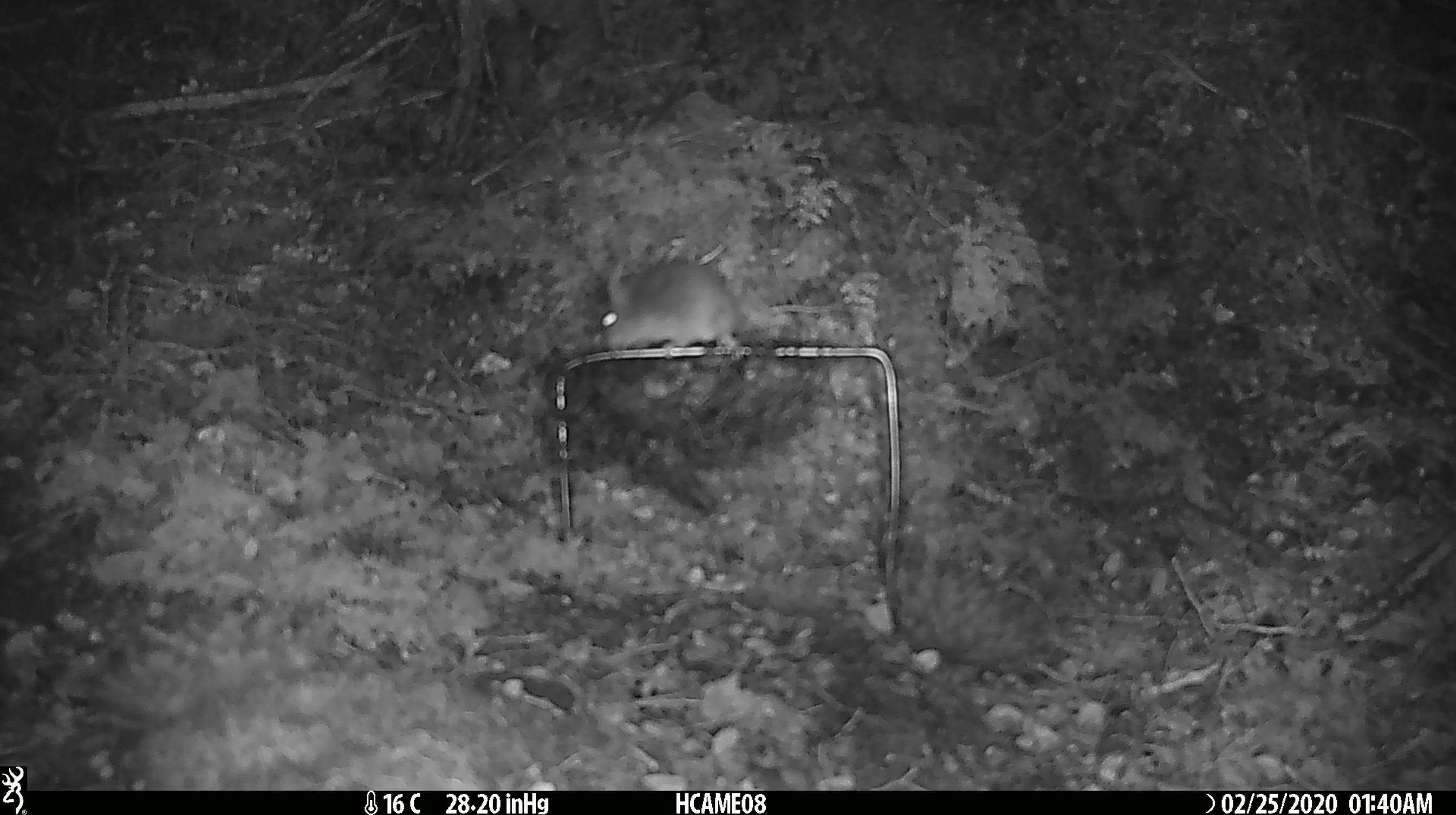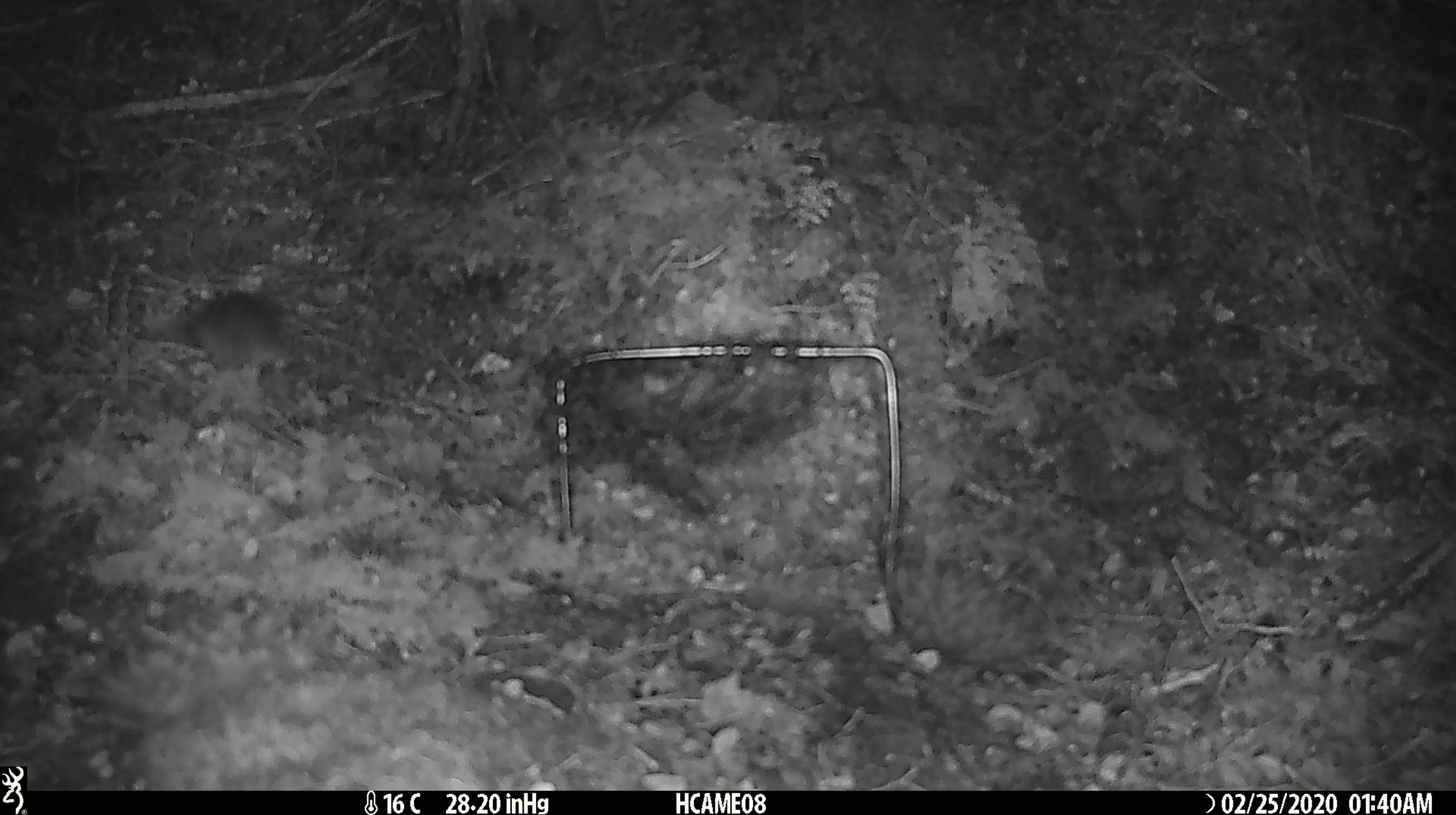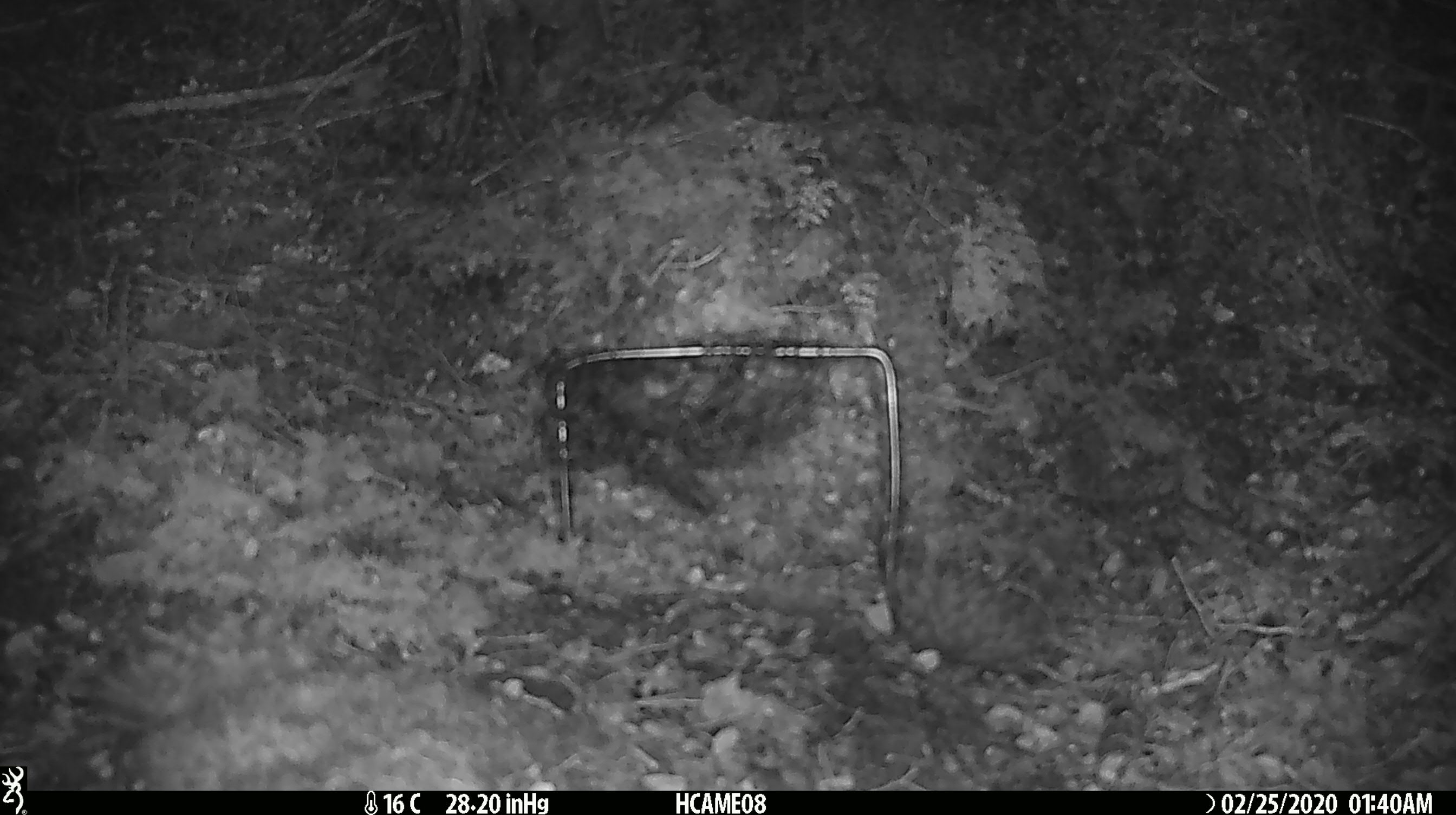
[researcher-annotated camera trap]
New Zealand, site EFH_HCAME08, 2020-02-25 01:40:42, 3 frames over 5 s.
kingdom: Animalia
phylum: Chordata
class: Mammalia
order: Rodentia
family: Muridae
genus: Mus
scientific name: Mus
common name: mouse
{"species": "mouse (Mus)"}